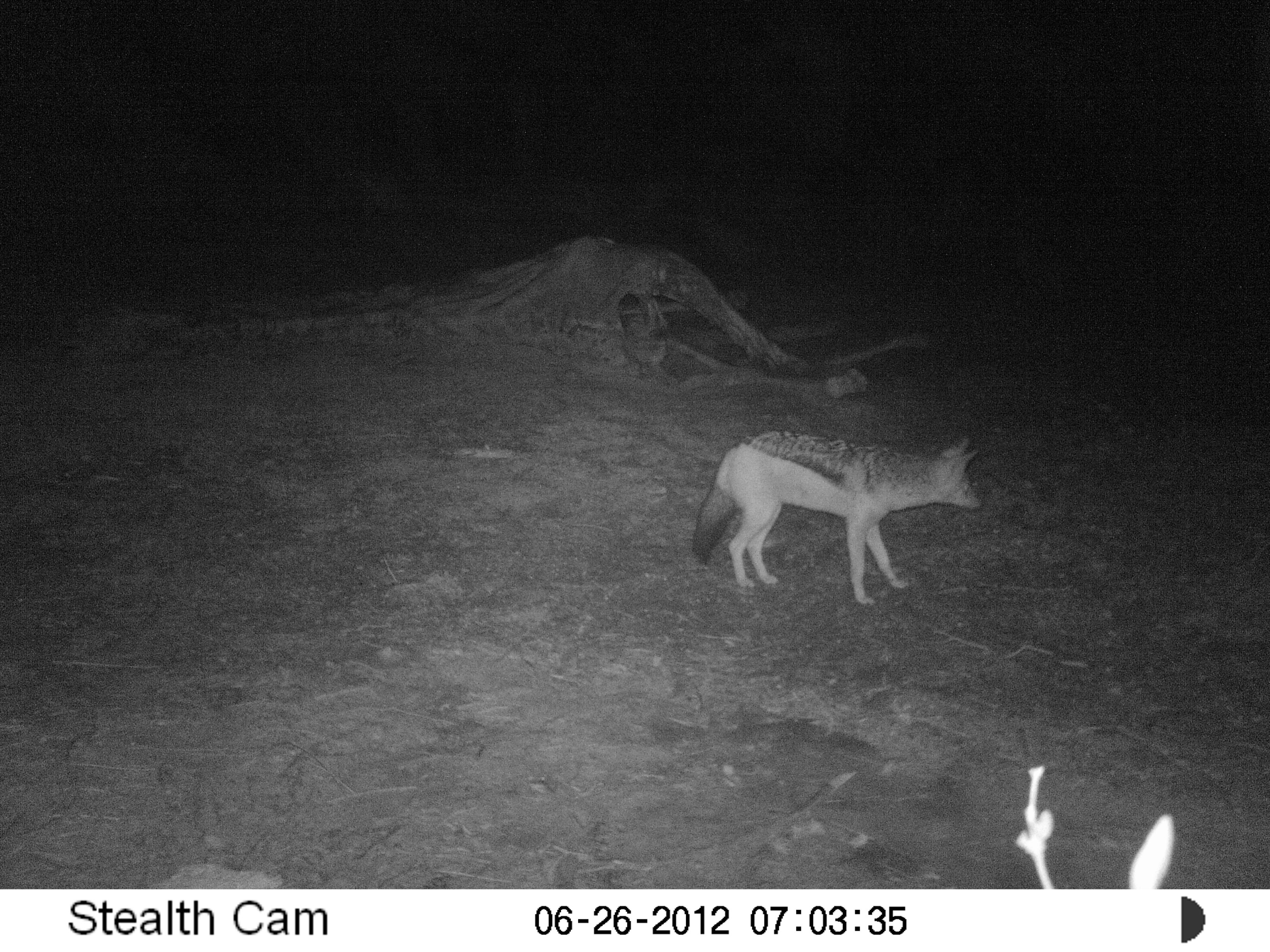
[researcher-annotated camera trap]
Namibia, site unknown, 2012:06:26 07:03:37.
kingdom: Animalia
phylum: Chordata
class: Mammalia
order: Carnivora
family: Canidae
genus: Lupulella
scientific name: Lupulella mesomelas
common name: black-backed jackal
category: canis mesomelas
Canis mesomelas (black-backed jackal) (Lupulella mesomelas).